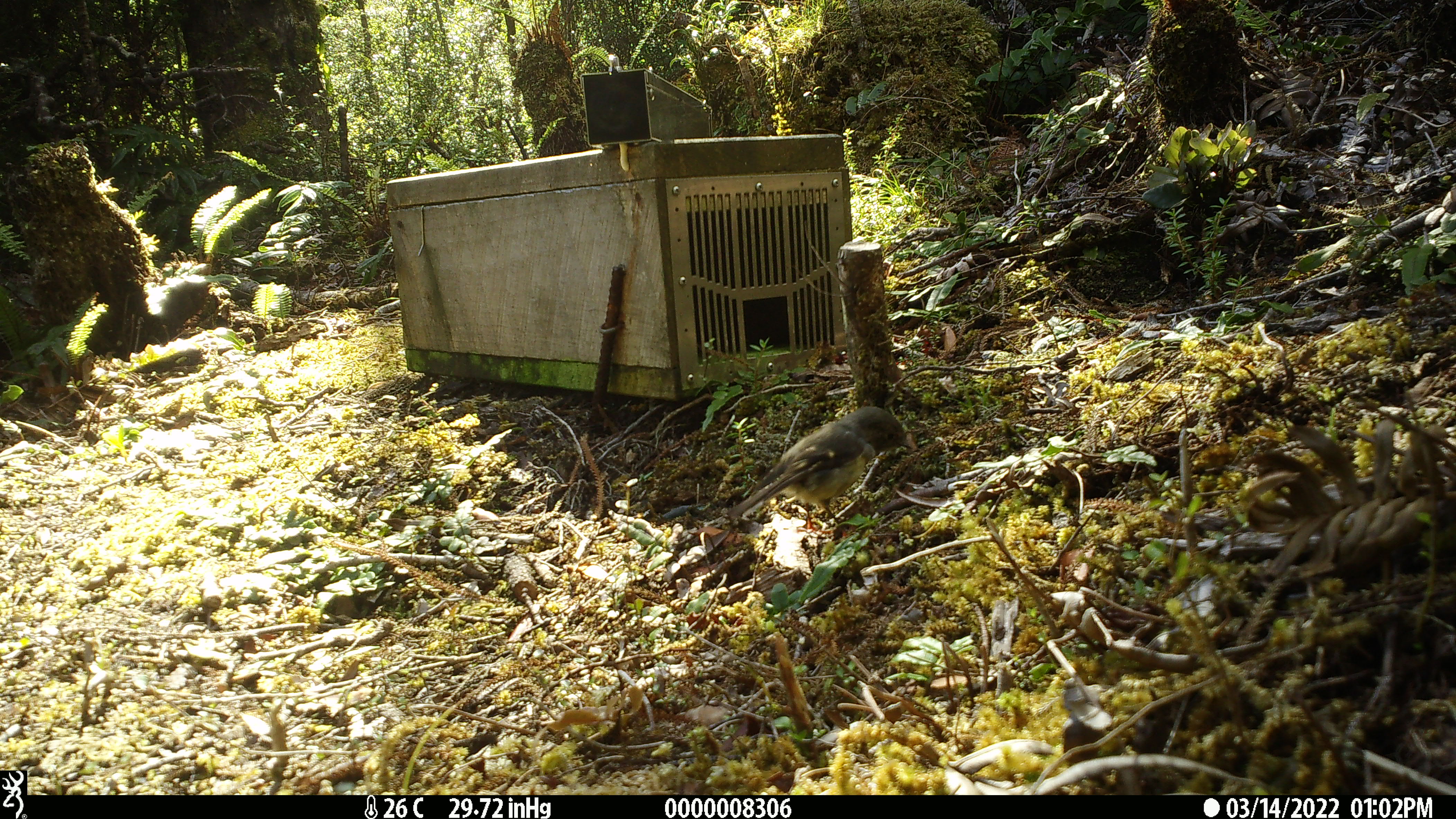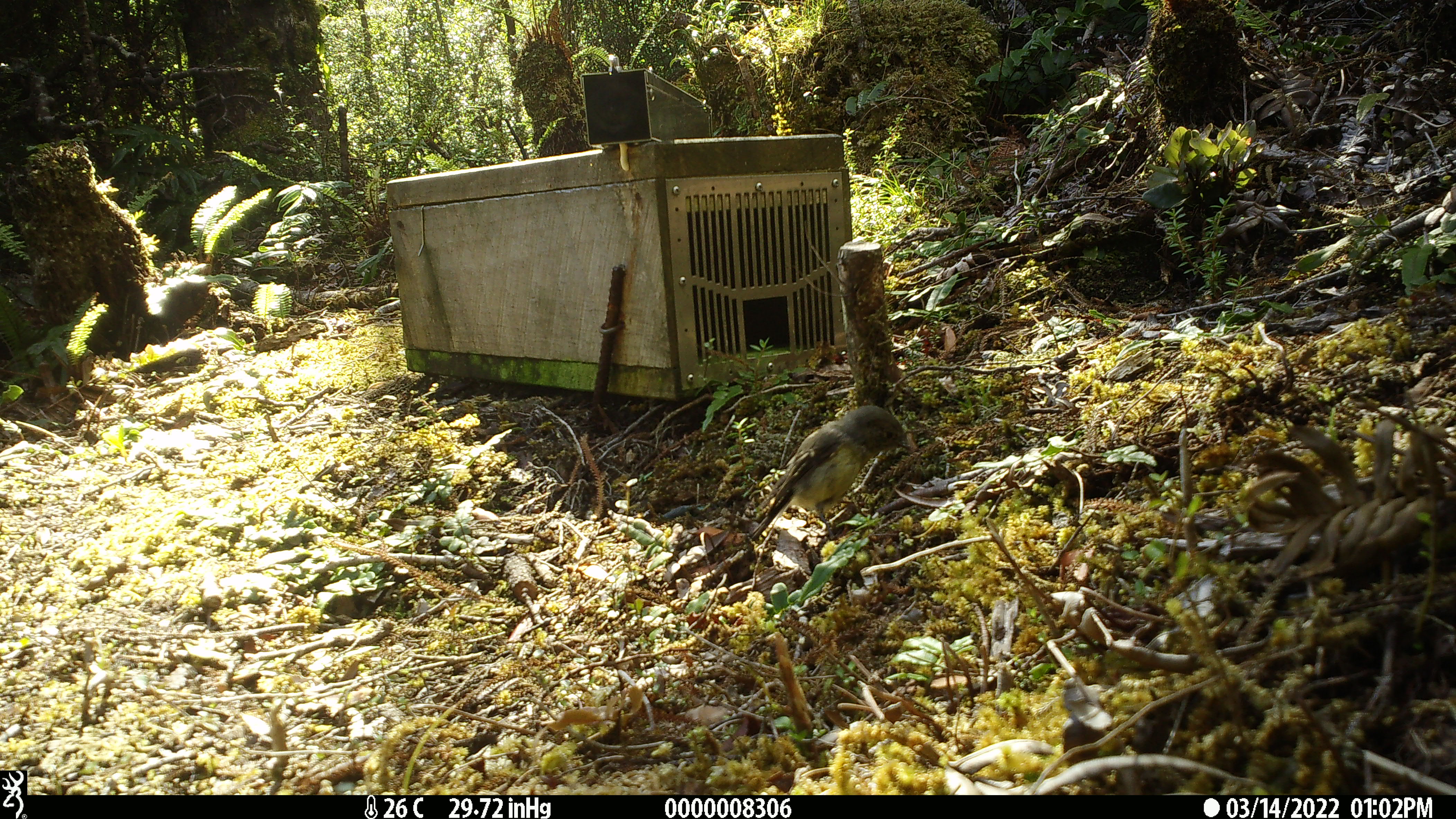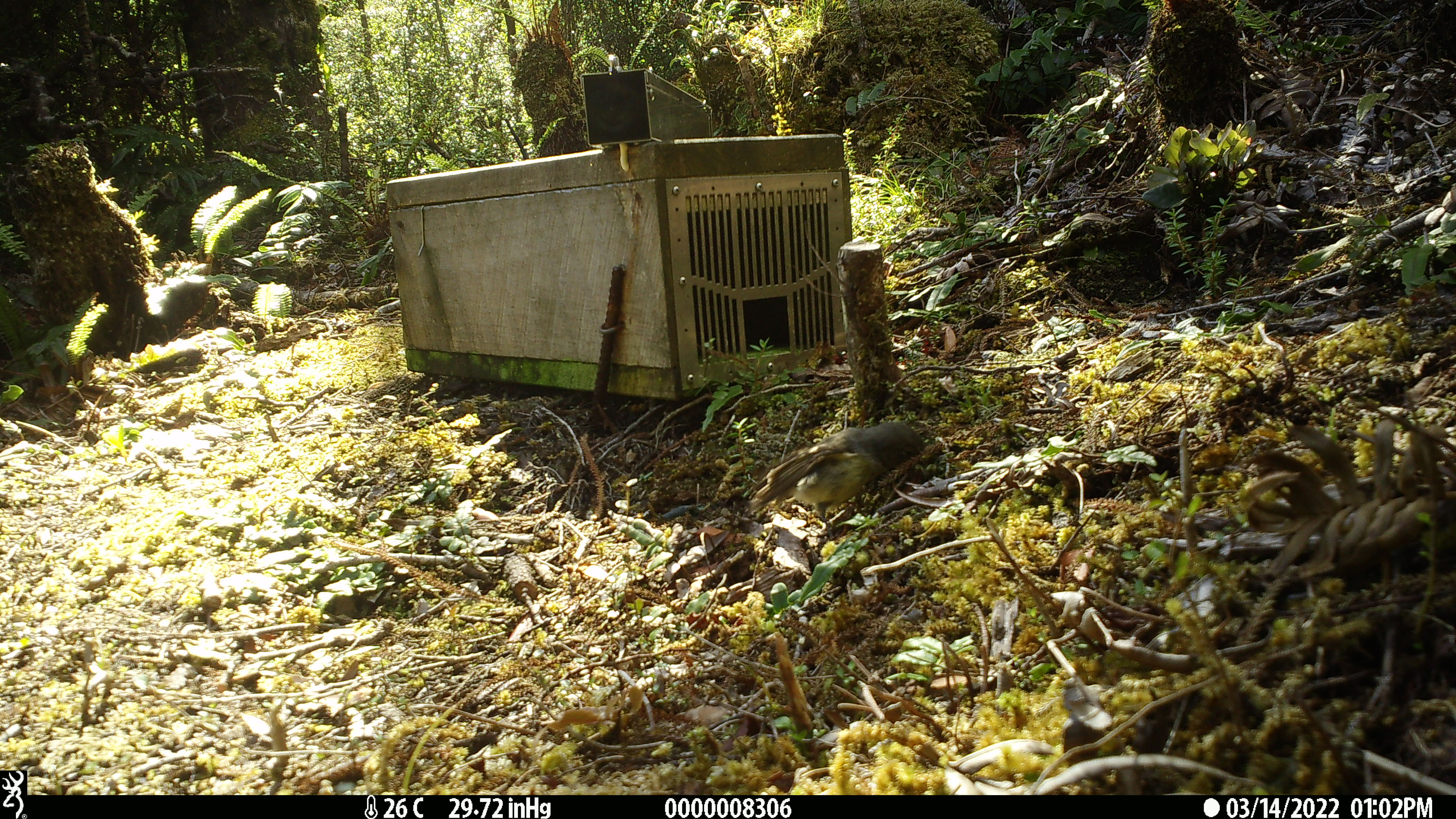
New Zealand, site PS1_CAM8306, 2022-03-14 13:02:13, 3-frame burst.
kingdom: Animalia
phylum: Chordata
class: Aves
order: Passeriformes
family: Petroicidae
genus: Petroica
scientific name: Petroica macrocephala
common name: tomtit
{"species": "tomtit (Petroica macrocephala)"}